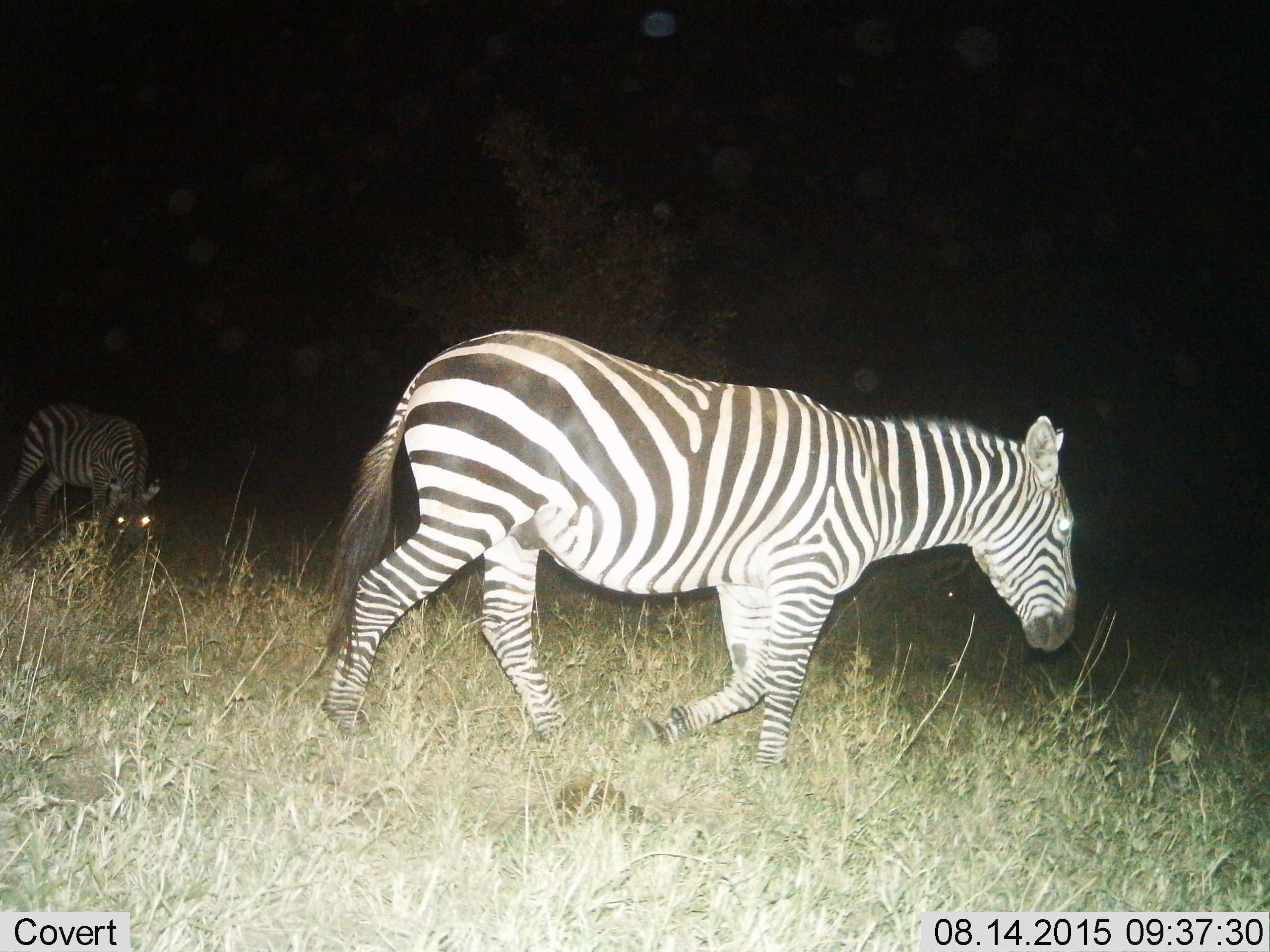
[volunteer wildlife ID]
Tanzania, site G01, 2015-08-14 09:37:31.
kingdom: Animalia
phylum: Chordata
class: Mammalia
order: Perissodactyla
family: Equidae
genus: Equus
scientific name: Equus quagga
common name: plains zebra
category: zebra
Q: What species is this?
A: Zebra (plains zebra) (Equus quagga).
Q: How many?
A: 2.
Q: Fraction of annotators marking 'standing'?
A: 25%.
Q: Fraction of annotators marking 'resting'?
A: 0%.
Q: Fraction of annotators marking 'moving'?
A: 85%.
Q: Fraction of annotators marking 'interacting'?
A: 0%.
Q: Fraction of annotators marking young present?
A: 0%.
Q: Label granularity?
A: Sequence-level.